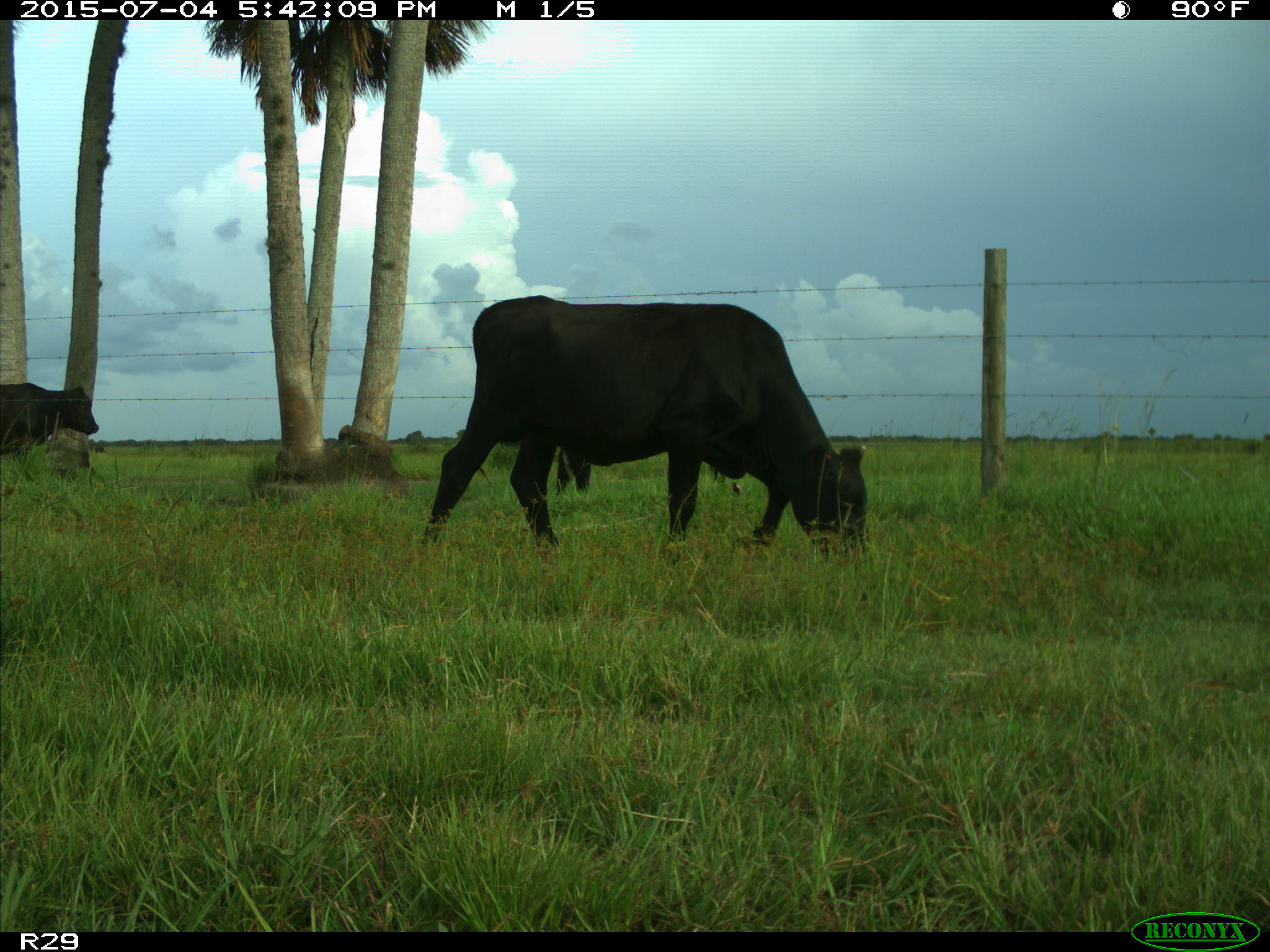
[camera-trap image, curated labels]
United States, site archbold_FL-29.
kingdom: Animalia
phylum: Chordata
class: Mammalia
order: Artiodactyla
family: Bovidae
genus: Bos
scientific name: Bos taurus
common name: domestic cow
Bos taurus (domestic cow).